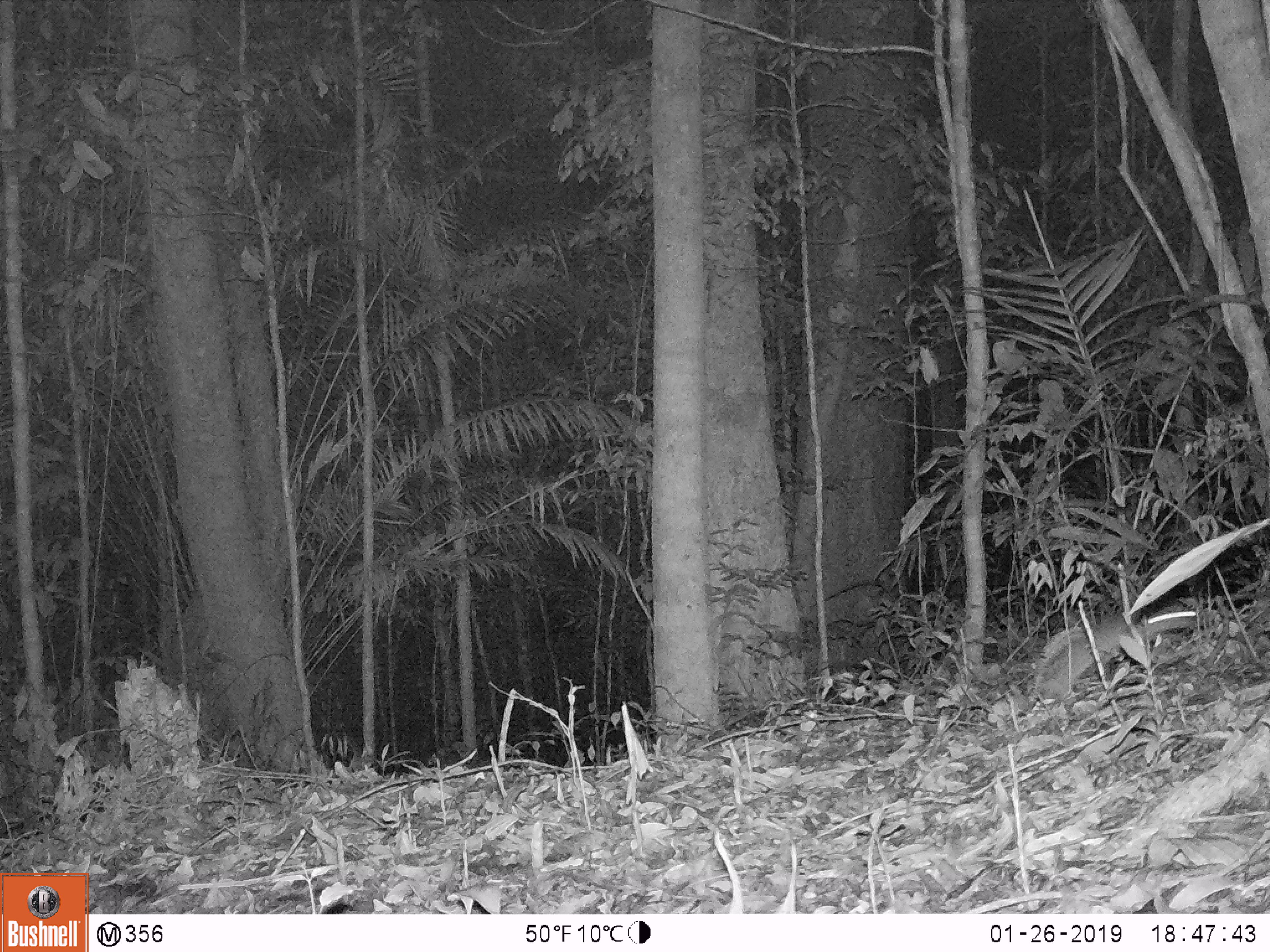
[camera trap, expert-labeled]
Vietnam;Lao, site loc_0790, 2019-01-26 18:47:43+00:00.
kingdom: Animalia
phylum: Chordata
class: Mammalia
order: Rodentia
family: Muridae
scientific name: Muridae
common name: old-world mice and rats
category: unidentified murid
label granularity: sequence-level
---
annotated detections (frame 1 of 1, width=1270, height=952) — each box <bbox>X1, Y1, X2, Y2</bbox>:
unidentified murid: <bbox>1043, 604, 1198, 700</bbox>